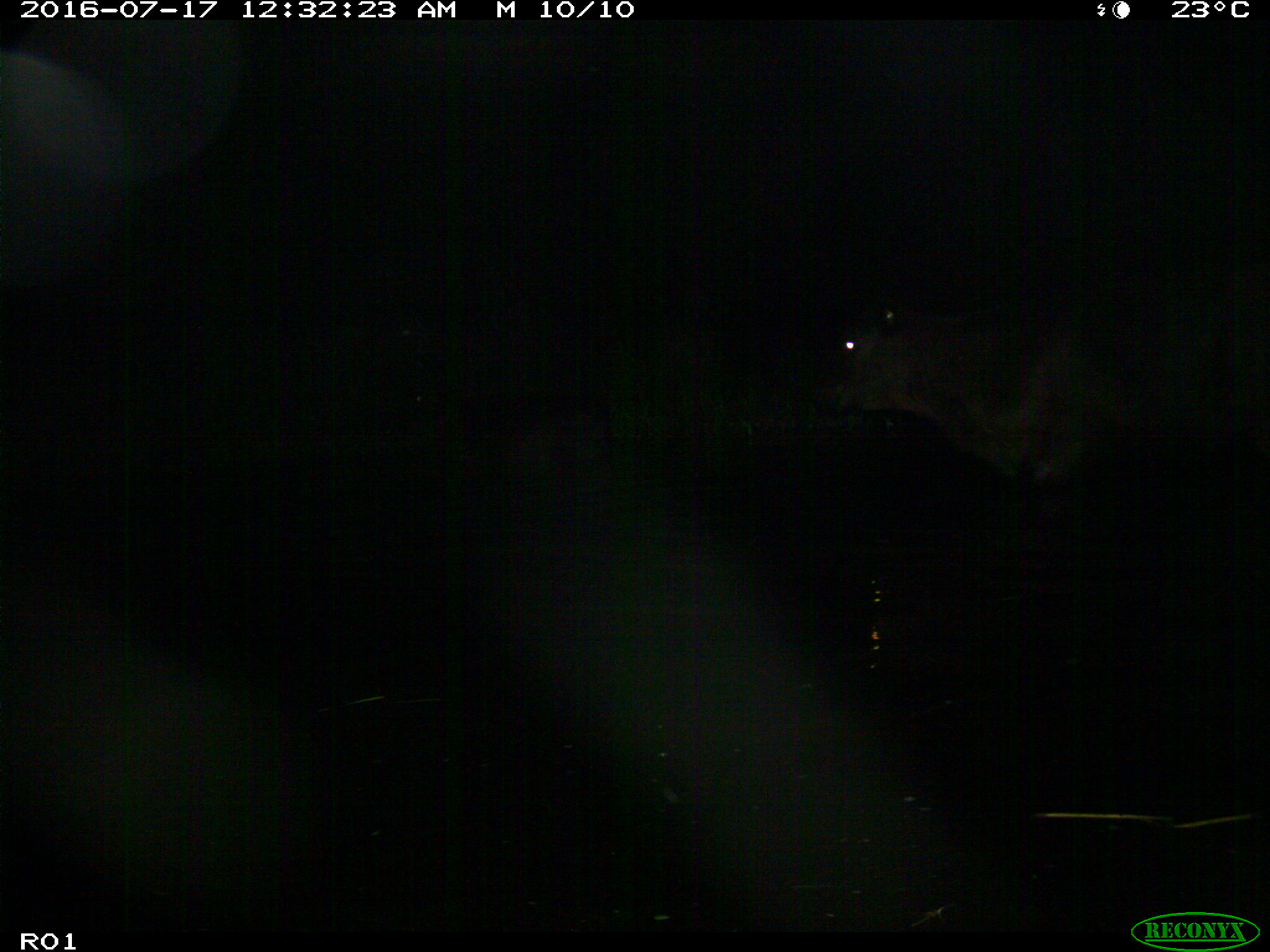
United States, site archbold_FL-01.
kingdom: Animalia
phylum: Chordata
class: Mammalia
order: Artiodactyla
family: Bovidae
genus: Bos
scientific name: Bos taurus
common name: domestic cow